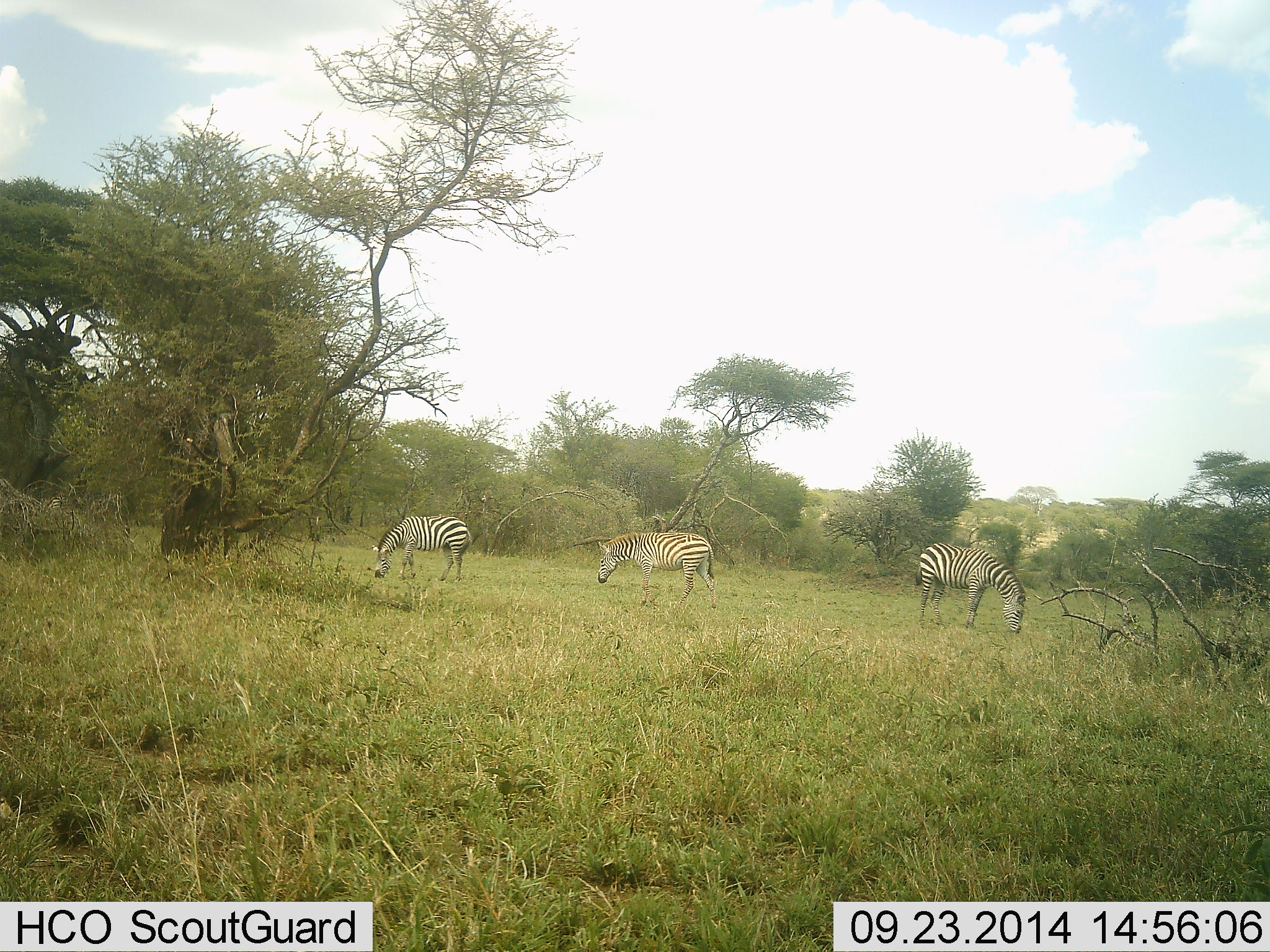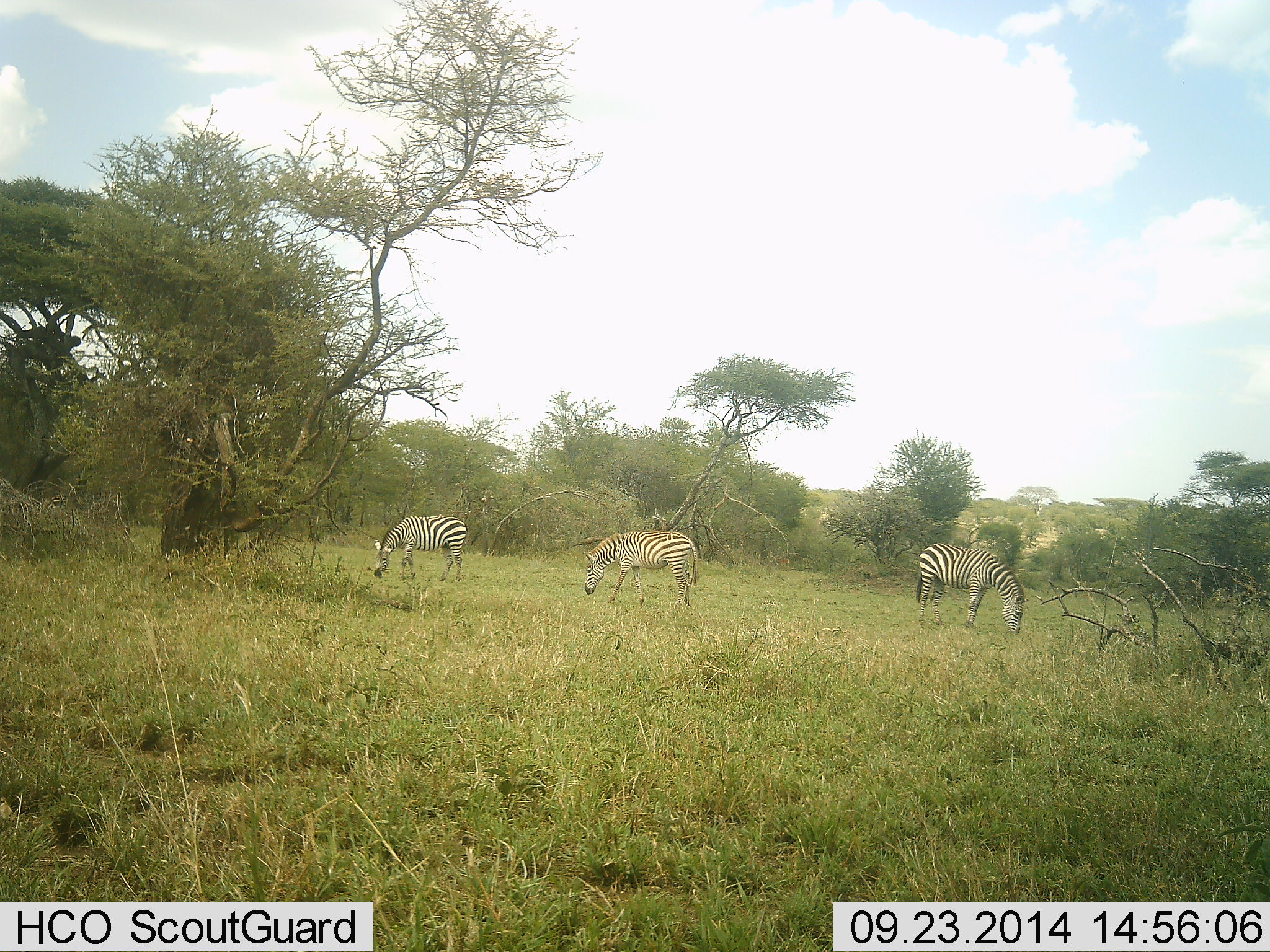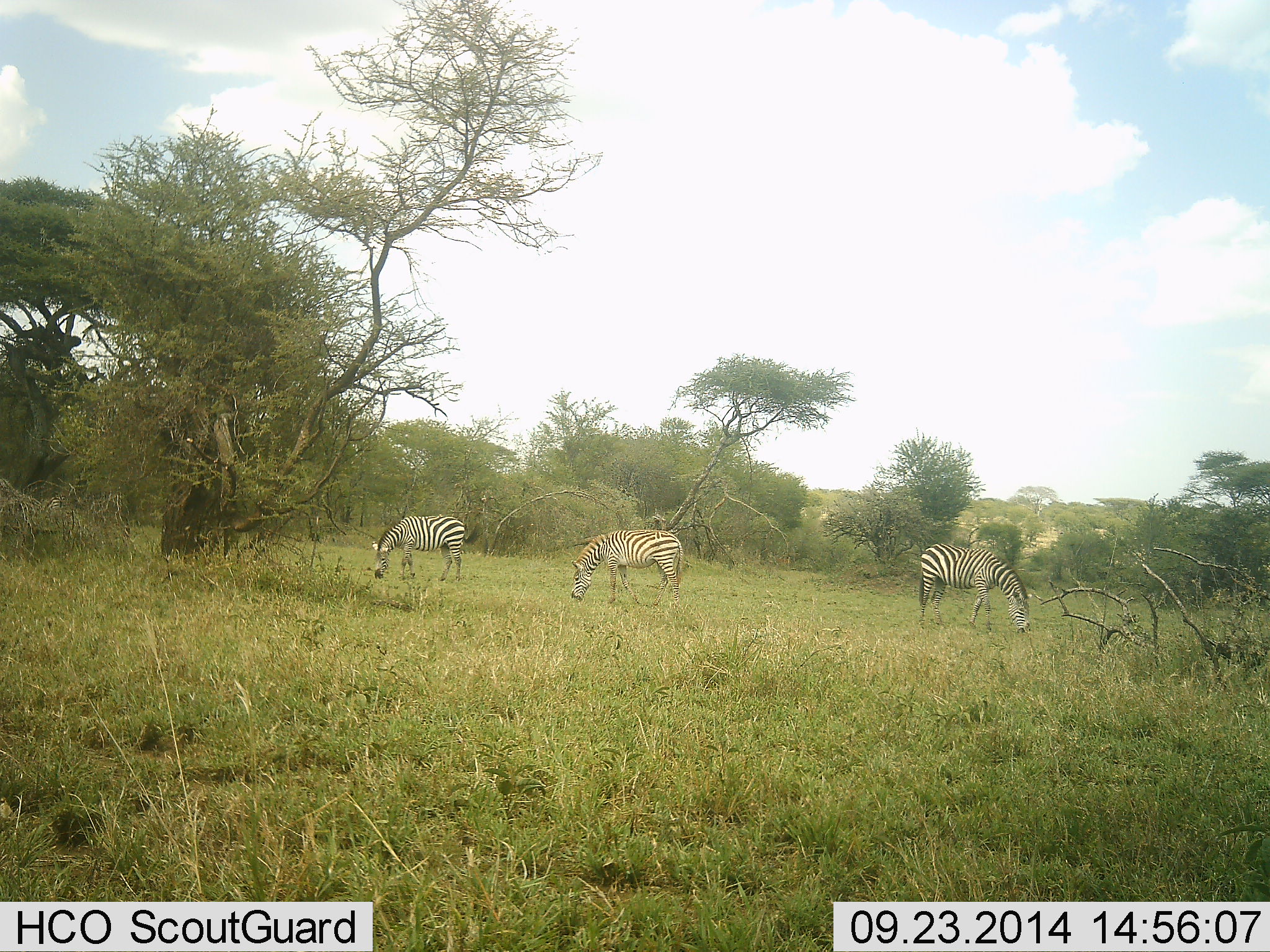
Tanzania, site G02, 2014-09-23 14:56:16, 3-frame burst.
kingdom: Animalia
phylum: Chordata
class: Mammalia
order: Perissodactyla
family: Equidae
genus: Equus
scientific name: Equus quagga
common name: plains zebra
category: zebra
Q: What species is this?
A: Zebra (plains zebra) (Equus quagga).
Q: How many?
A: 3.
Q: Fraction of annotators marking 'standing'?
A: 20%.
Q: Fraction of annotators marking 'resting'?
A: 0%.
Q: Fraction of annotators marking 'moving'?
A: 30%.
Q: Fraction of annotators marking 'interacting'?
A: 0%.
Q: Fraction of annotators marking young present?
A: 0%.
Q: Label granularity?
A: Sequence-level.